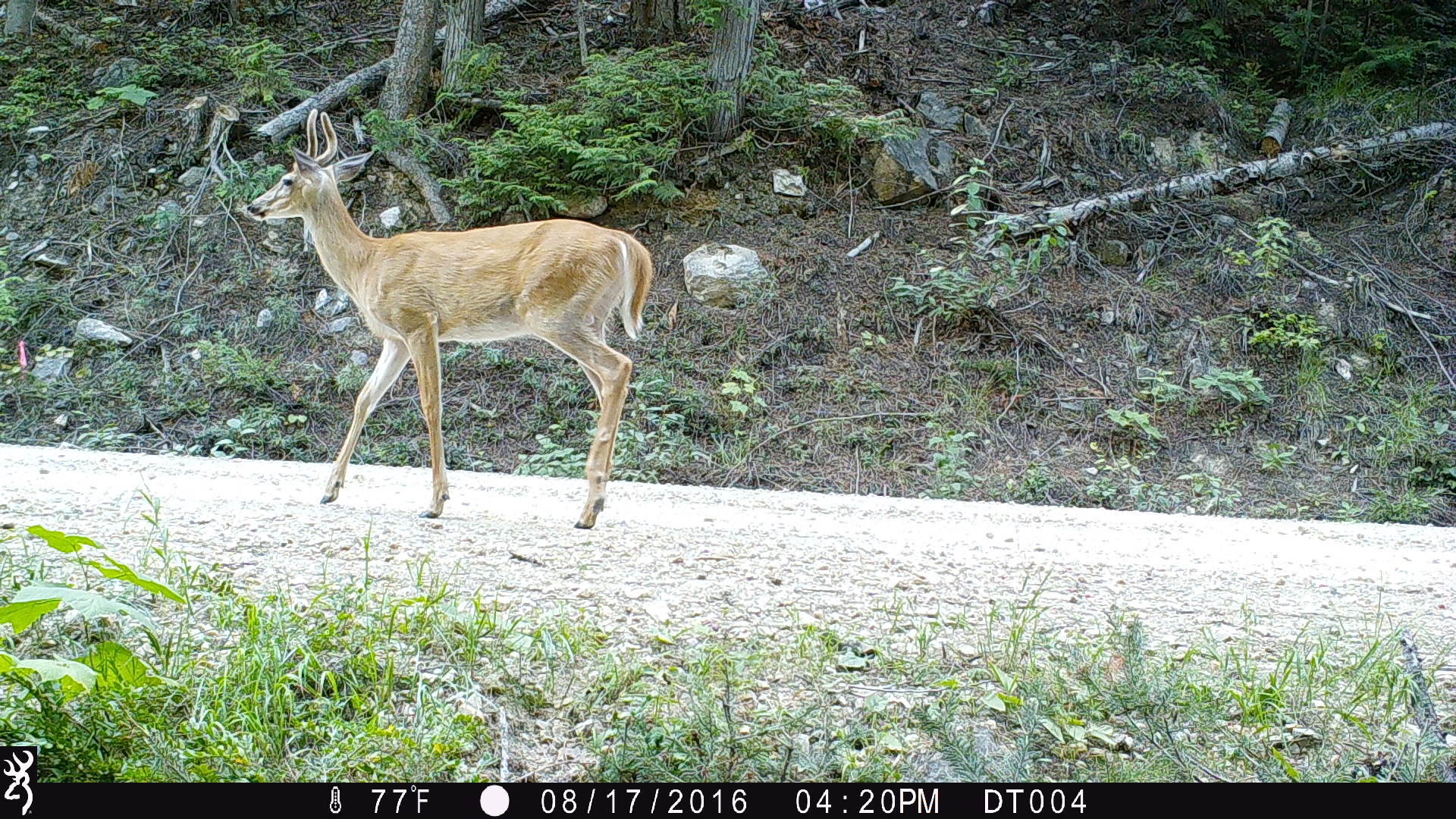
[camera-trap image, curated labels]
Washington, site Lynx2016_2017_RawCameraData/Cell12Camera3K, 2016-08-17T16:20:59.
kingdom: Animalia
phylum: Chordata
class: Mammalia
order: Artiodactyla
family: Cervidae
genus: Odocoileus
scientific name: Odocoileus virginianus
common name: white-tailed deer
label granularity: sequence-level